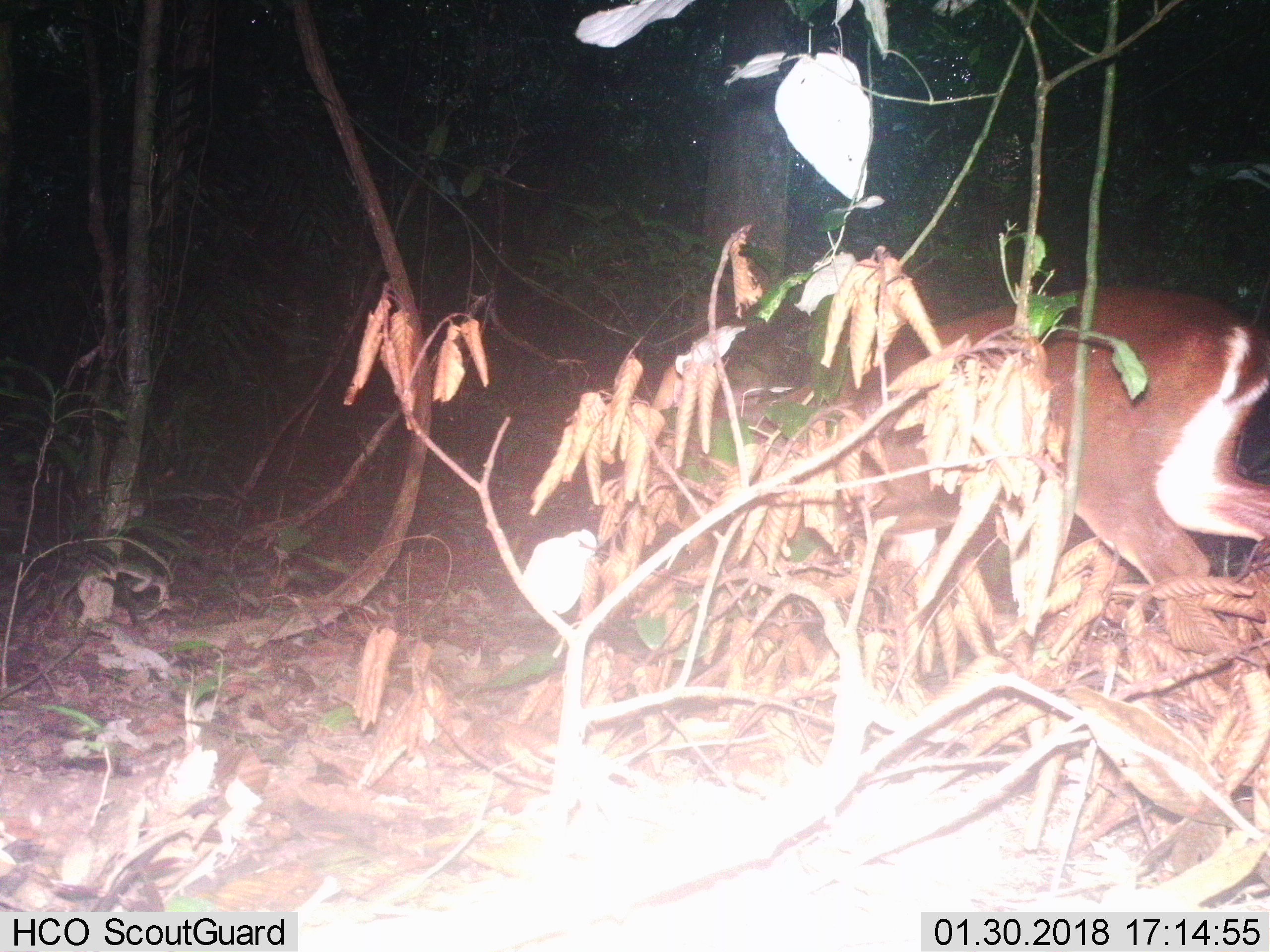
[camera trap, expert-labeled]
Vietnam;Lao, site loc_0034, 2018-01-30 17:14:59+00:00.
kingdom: Animalia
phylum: Chordata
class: Mammalia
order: Artiodactyla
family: Cervidae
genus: Muntiacus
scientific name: Muntiacus vuquangensis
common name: large-antlered muntjac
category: large antlered muntjac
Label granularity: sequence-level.